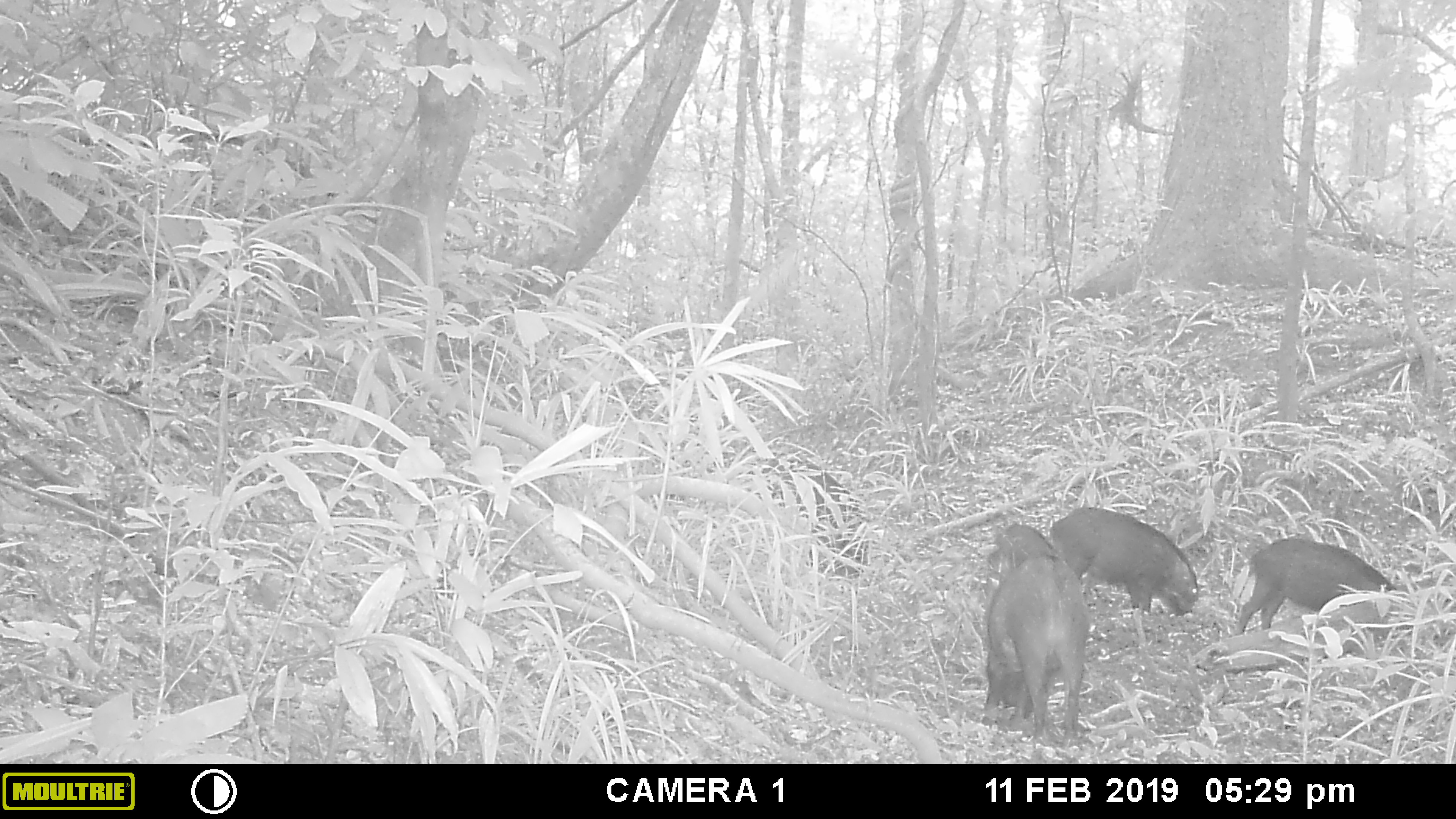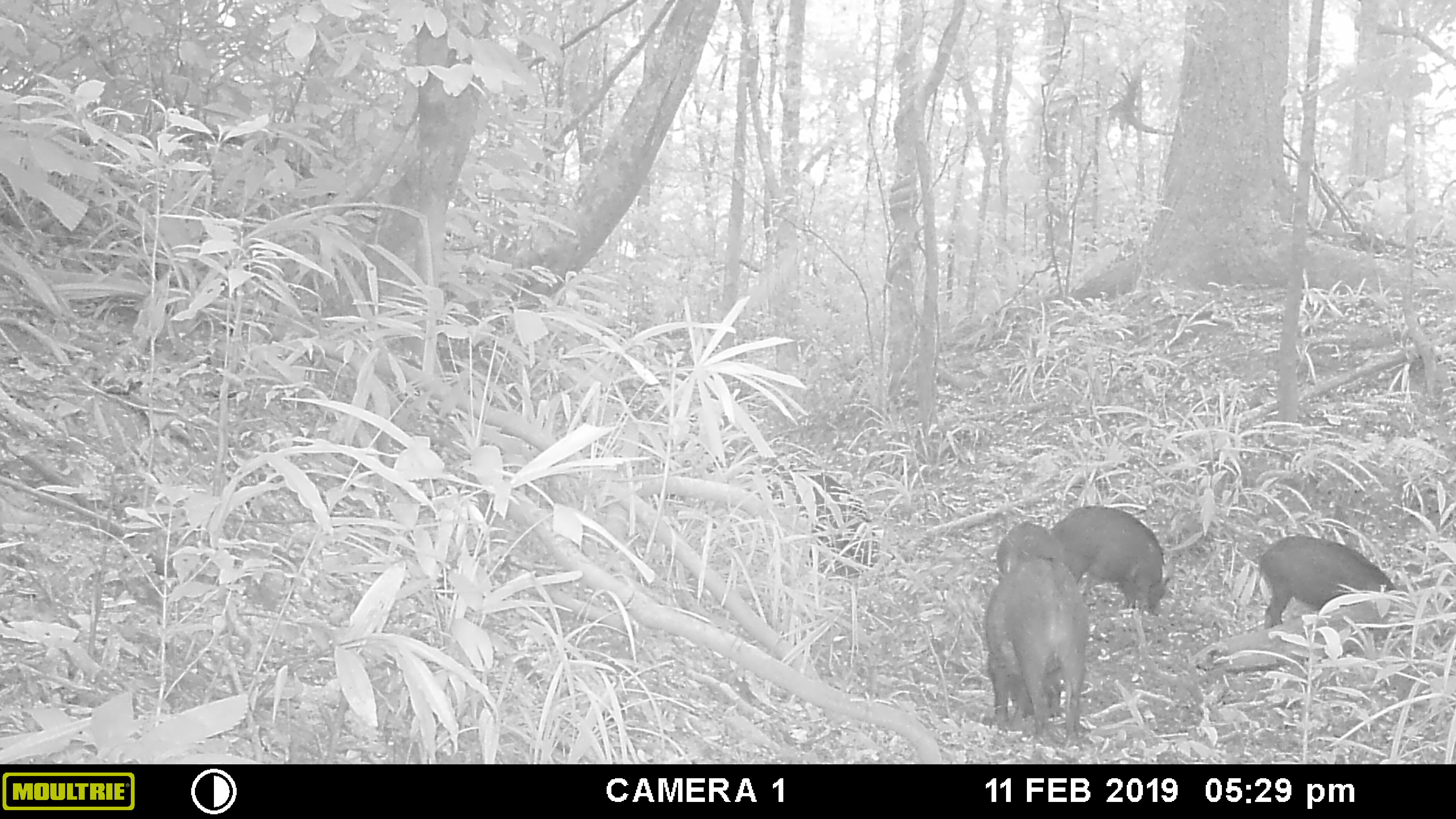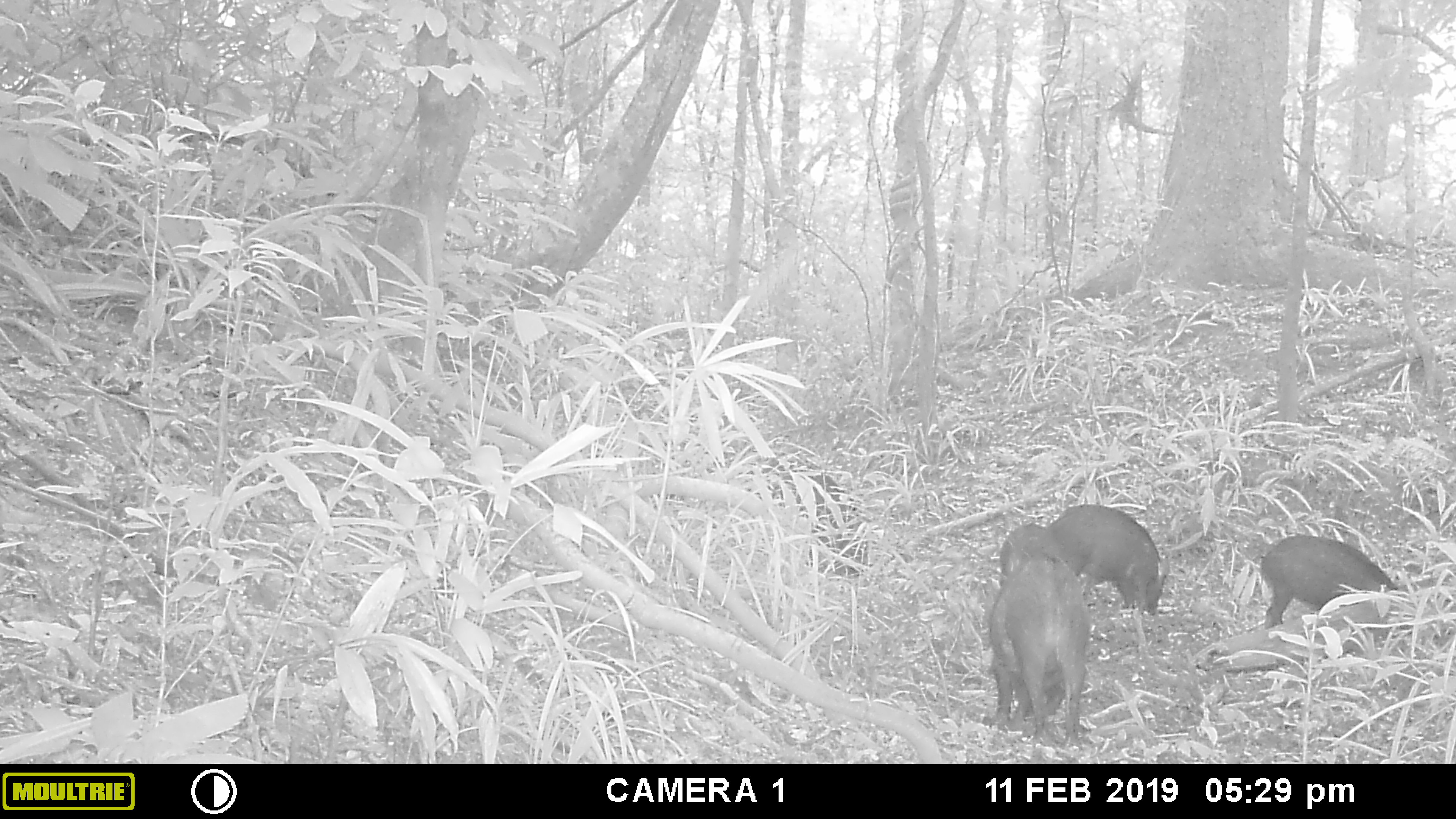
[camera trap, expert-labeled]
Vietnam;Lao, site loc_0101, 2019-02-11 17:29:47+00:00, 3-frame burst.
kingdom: Animalia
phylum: Chordata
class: Mammalia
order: Artiodactyla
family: Suidae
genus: Sus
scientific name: Sus scrofa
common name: eurasian wild pig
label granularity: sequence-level